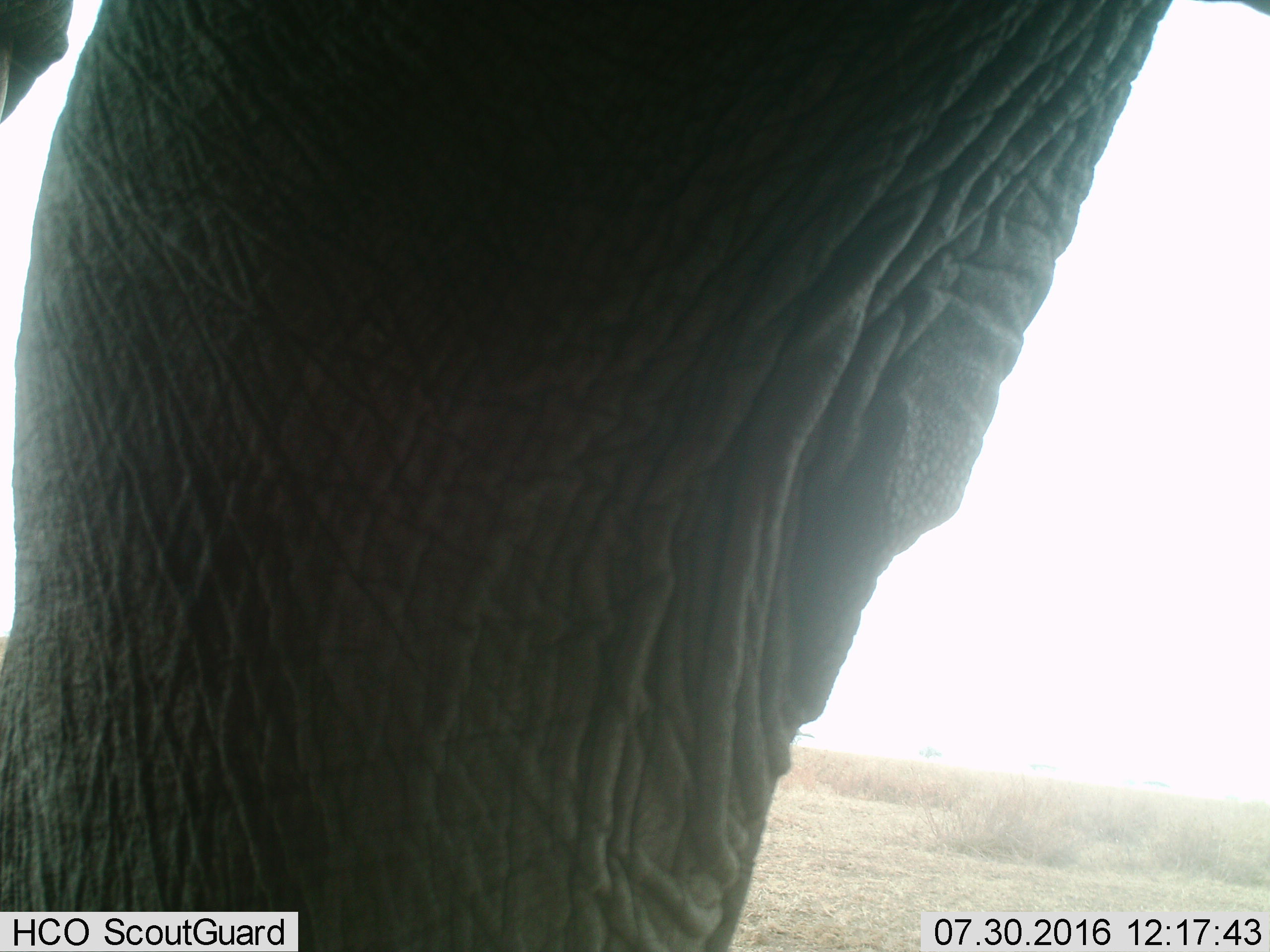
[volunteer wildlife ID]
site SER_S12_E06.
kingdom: Animalia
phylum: Chordata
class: Mammalia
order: Proboscidea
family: Elephantidae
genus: Loxodonta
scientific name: Loxodonta africana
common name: african bush elephant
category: elephant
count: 1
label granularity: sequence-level